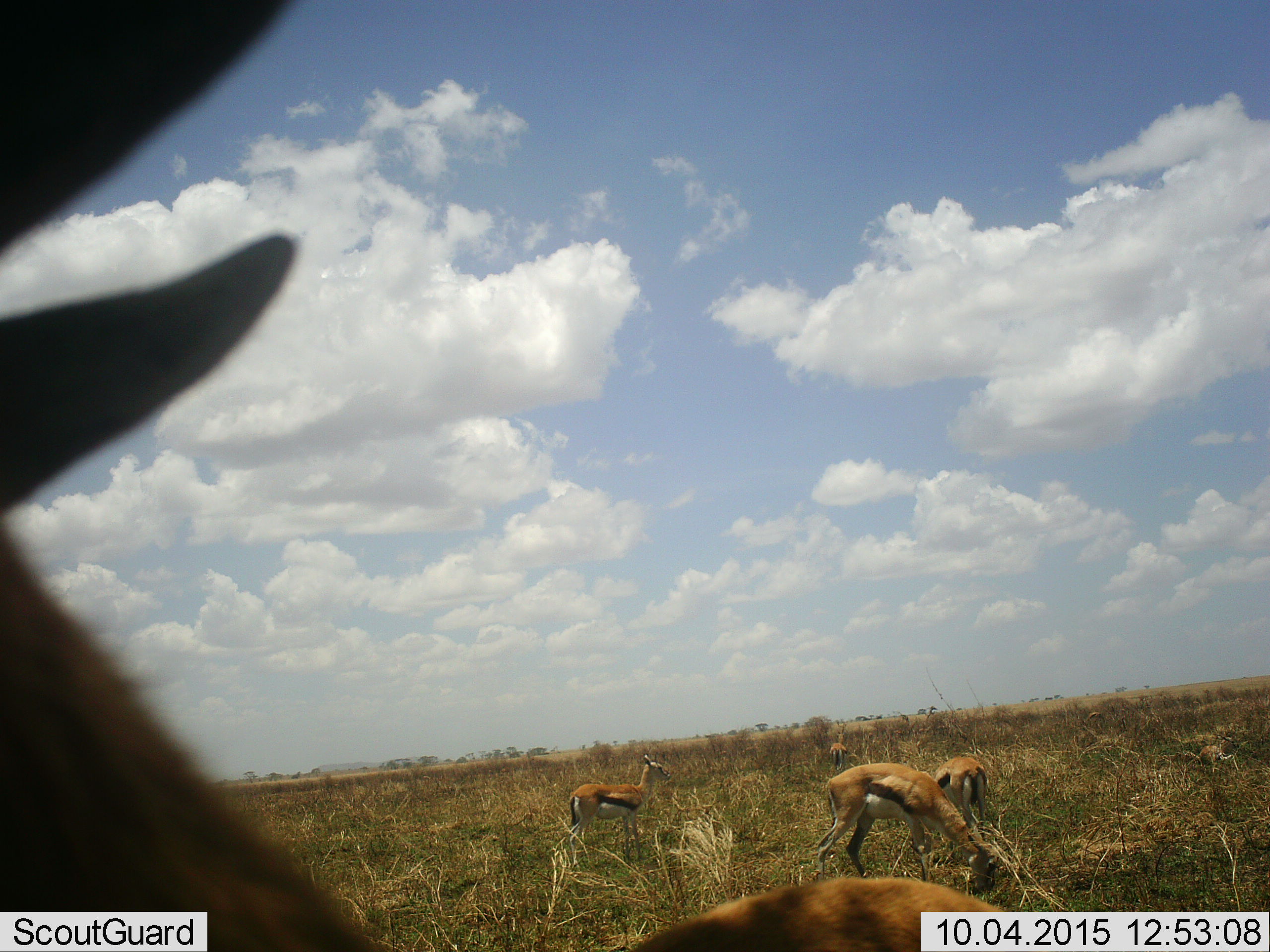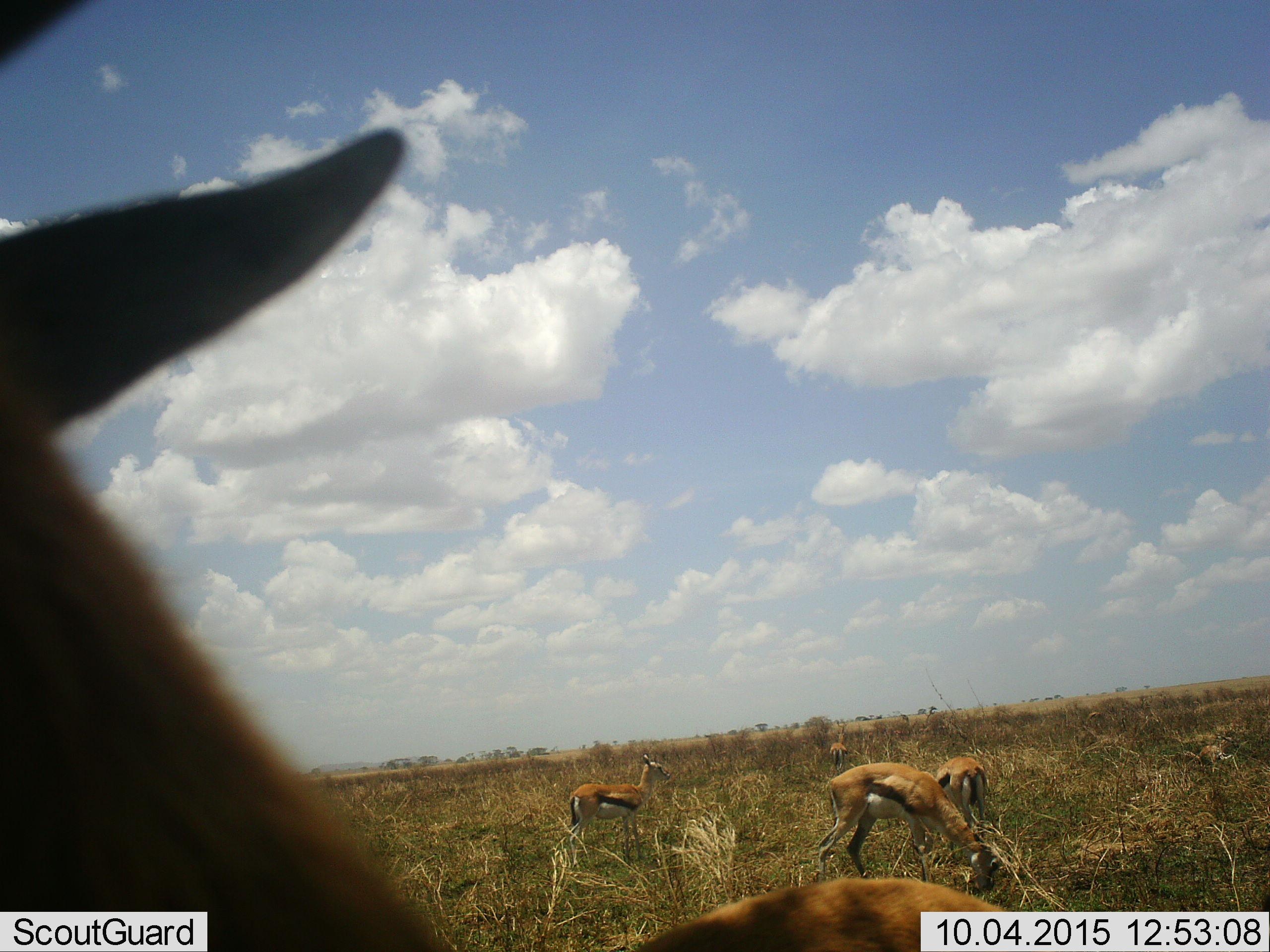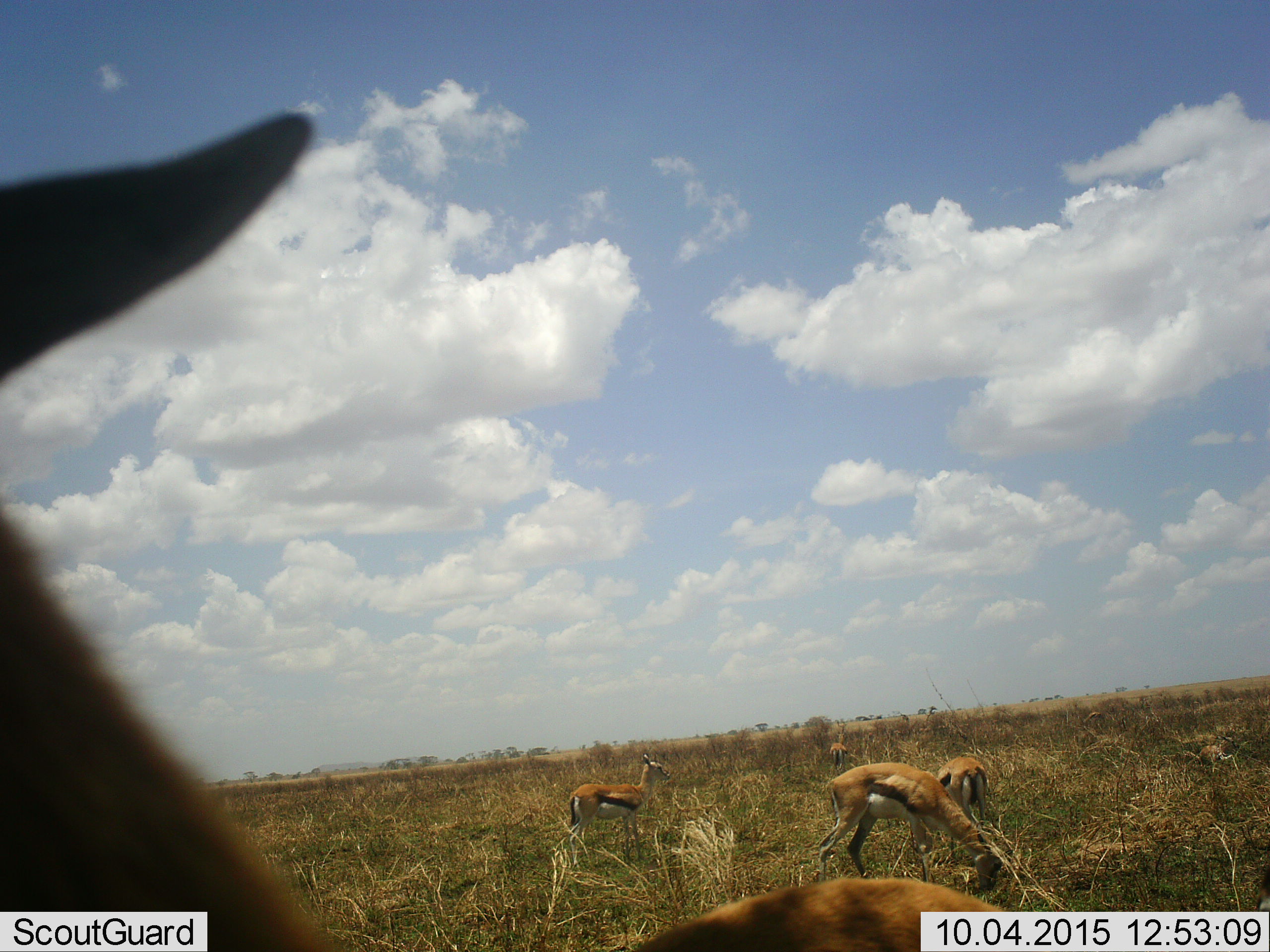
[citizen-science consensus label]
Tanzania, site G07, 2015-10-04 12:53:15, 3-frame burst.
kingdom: Animalia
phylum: Chordata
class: Mammalia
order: Artiodactyla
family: Bovidae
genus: Eudorcas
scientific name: Eudorcas thomsonii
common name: thomson's gazelle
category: gazellethomsons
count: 5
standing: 80%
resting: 0%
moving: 20%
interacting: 0%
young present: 0%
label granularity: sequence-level